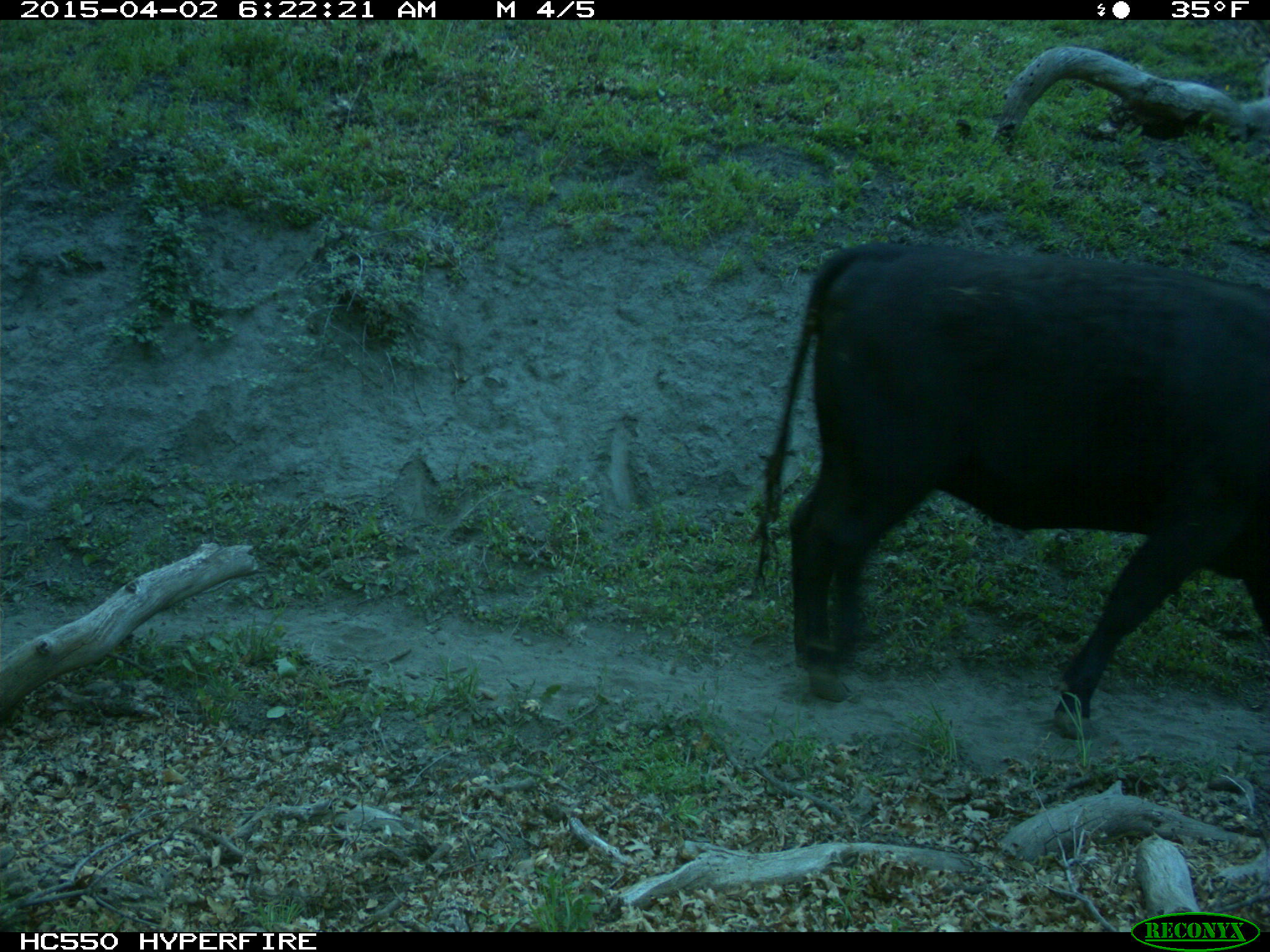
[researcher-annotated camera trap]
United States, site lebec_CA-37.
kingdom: Animalia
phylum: Chordata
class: Mammalia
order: Artiodactyla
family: Bovidae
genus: Bos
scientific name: Bos taurus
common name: domestic cow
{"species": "Bos taurus (domestic cow)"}